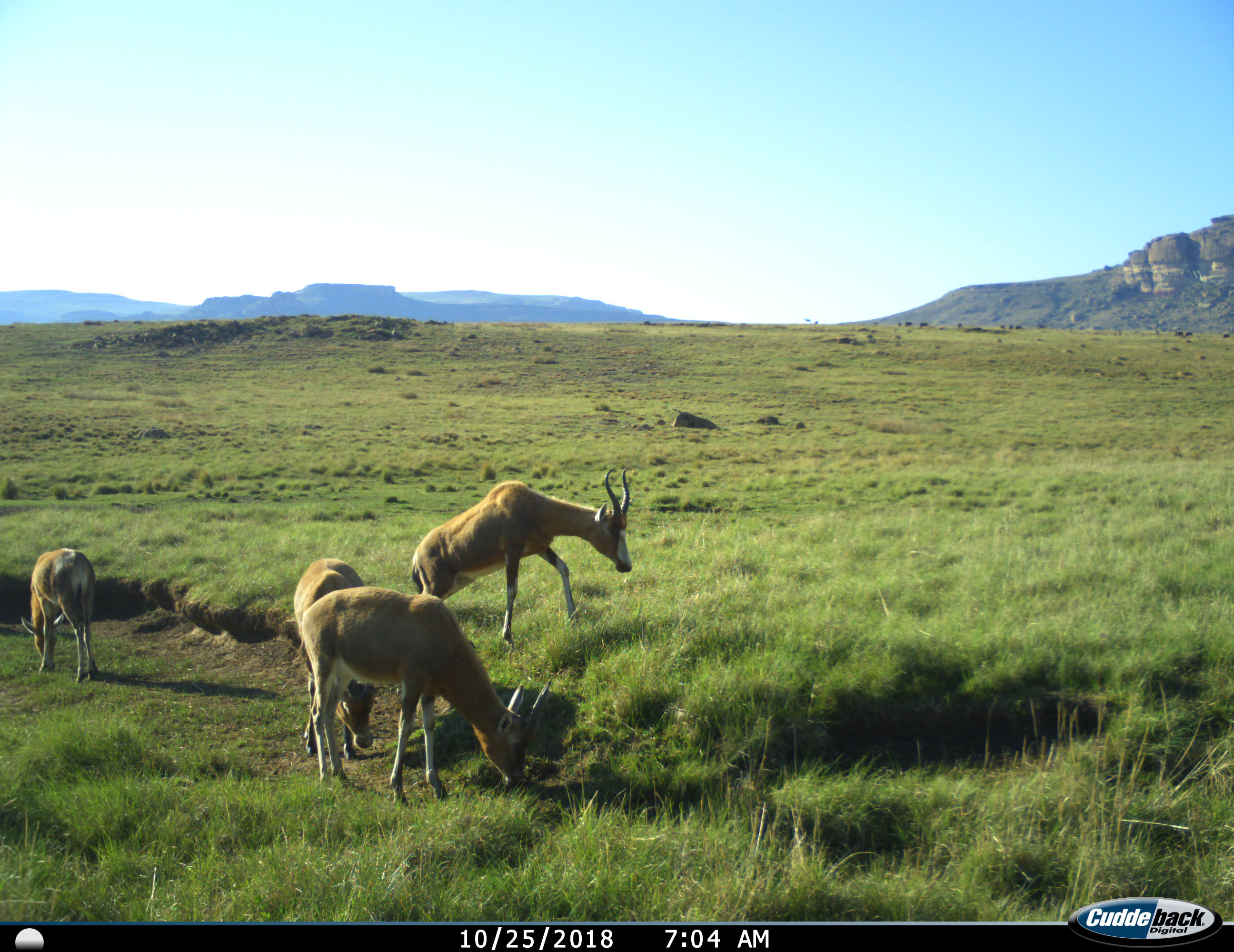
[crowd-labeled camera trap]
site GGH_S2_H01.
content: unidentified animal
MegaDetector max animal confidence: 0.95